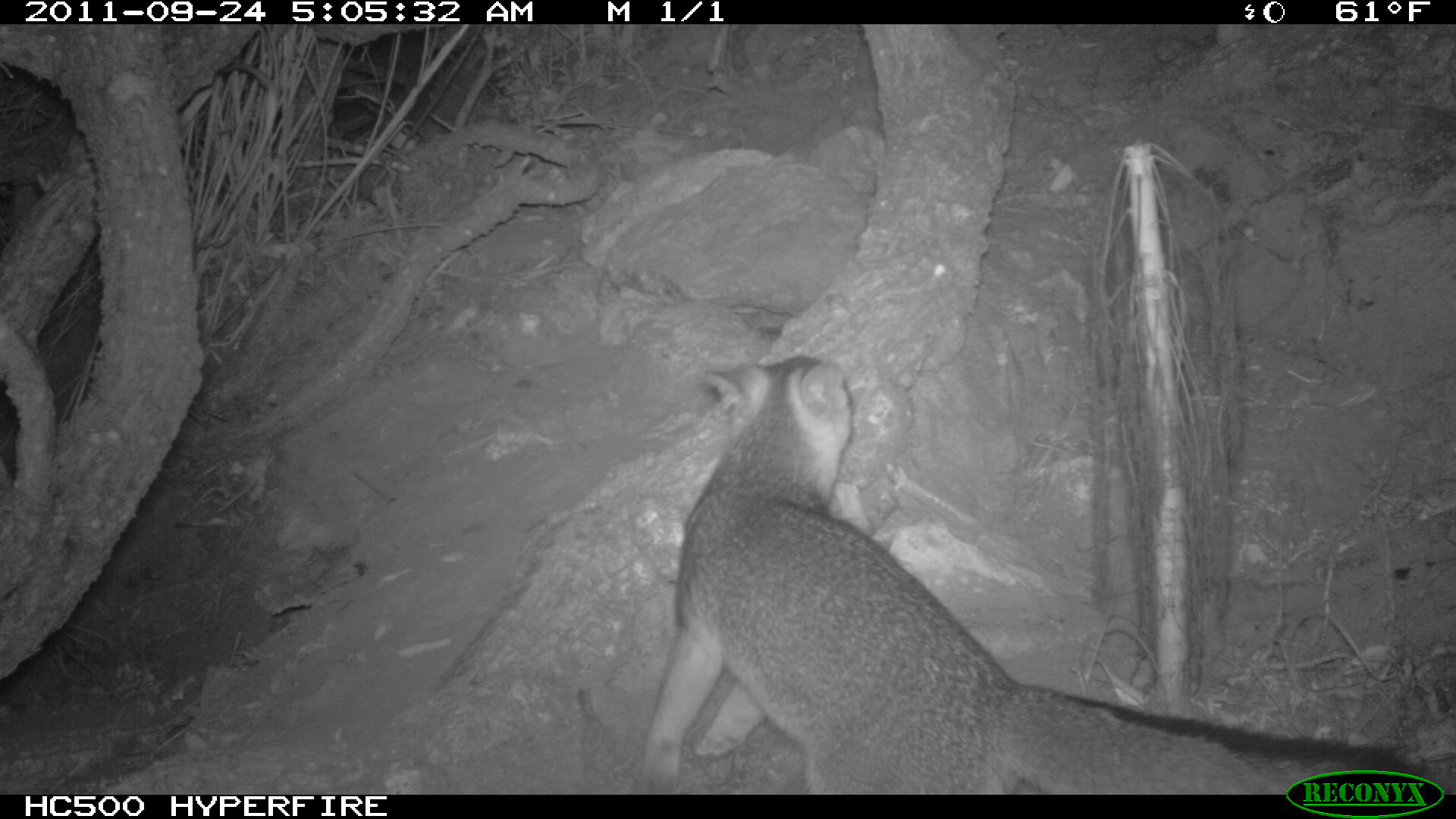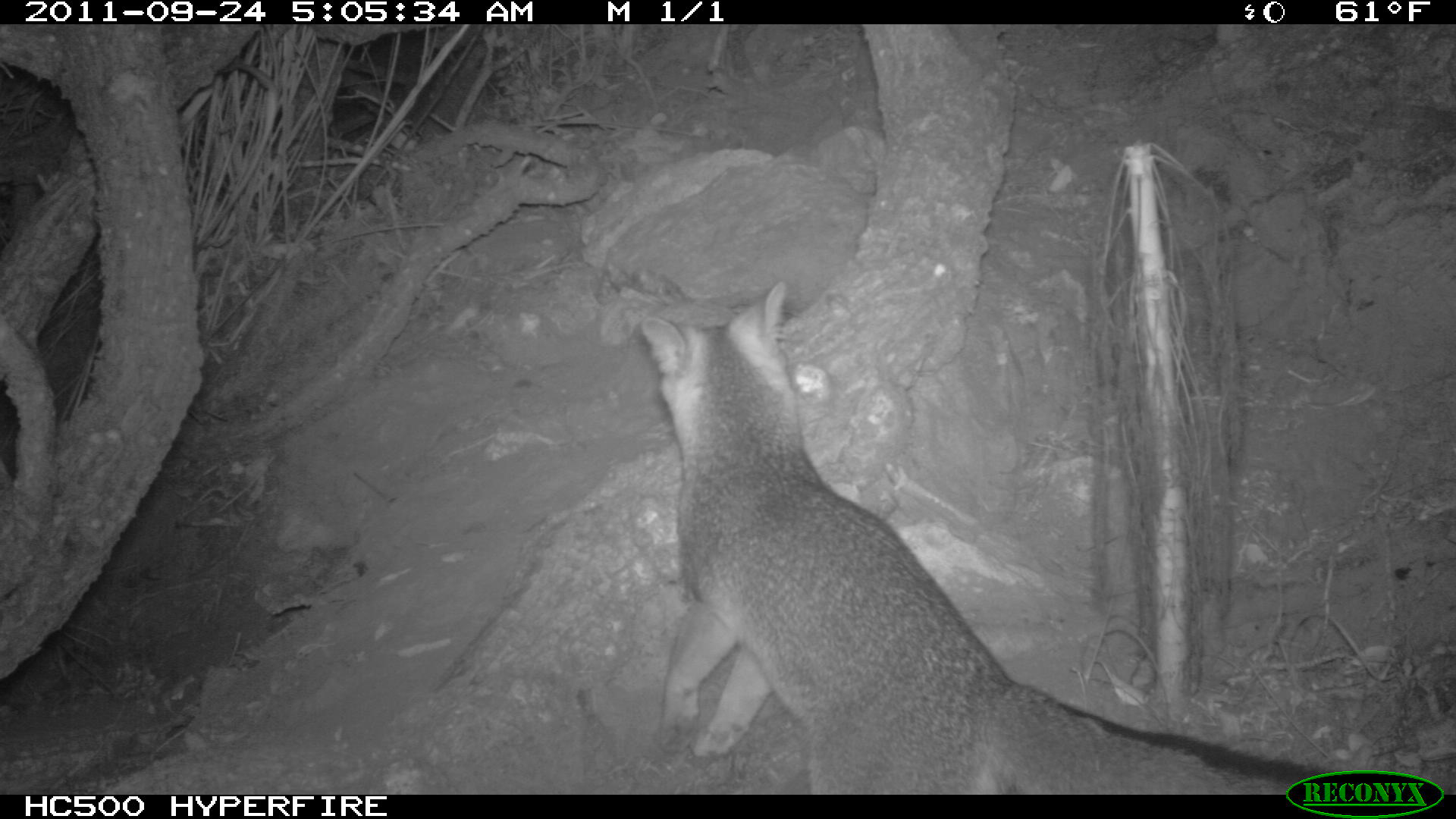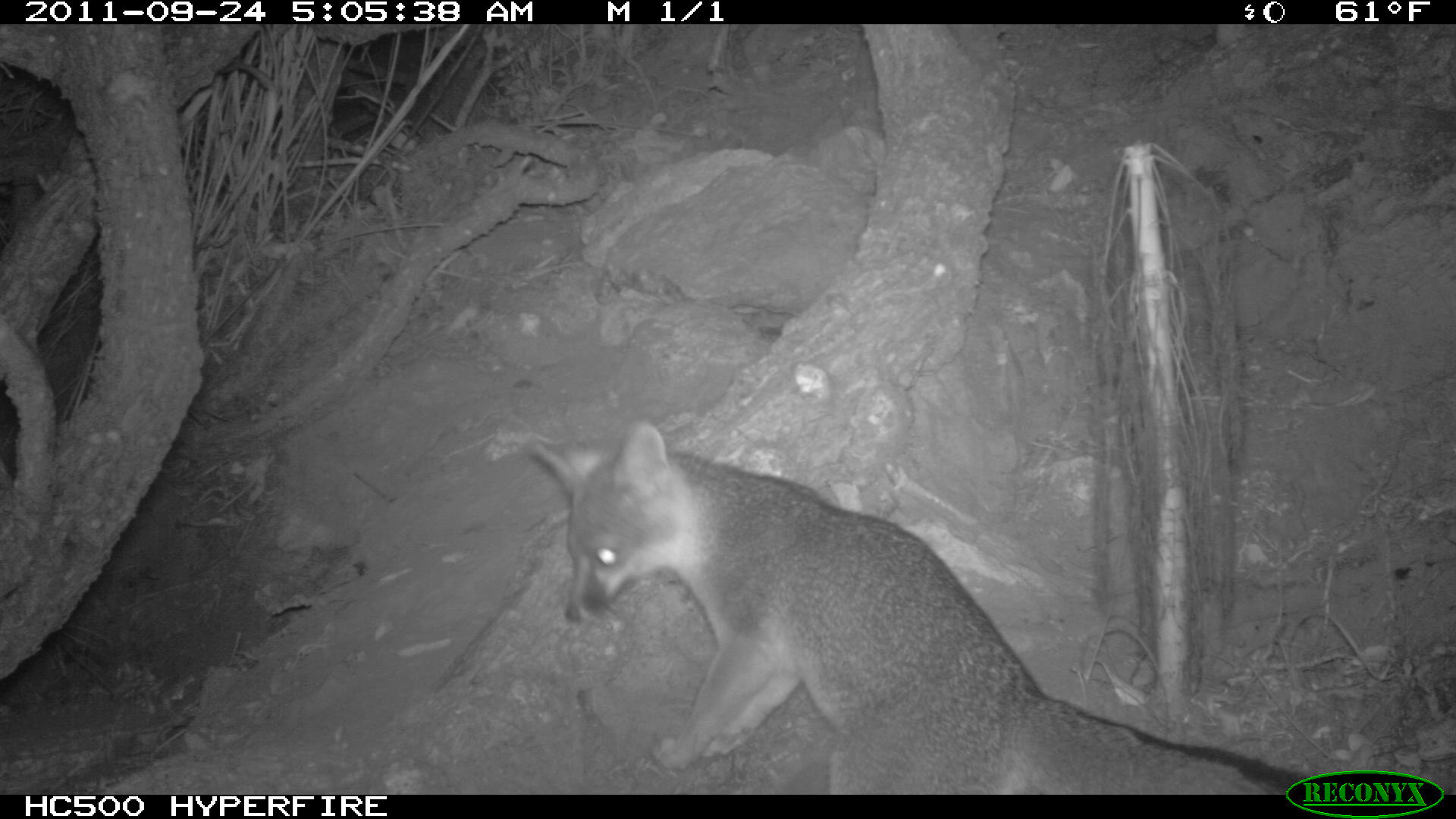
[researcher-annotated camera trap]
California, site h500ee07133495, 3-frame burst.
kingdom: Animalia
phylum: Chordata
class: Mammalia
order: Carnivora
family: Canidae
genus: Urocyon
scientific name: Urocyon littoralis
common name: island fox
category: fox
Fox (island fox) (Urocyon littoralis).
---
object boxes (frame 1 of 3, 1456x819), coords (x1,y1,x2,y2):
fox: (629,351,1431,794)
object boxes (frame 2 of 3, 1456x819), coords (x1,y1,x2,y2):
fox: (639,281,1323,795)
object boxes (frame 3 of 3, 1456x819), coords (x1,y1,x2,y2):
fox: (527,419,1315,795)